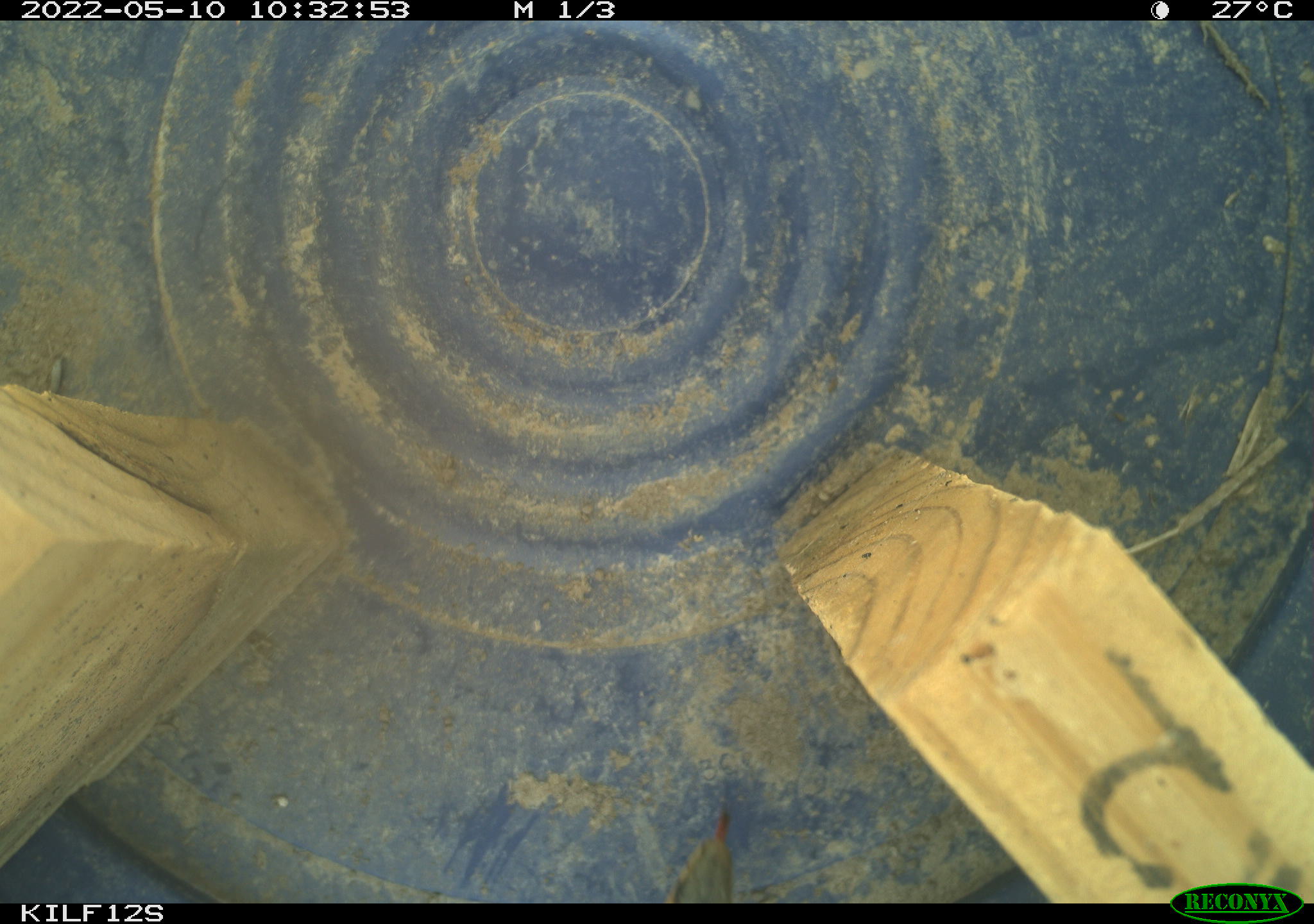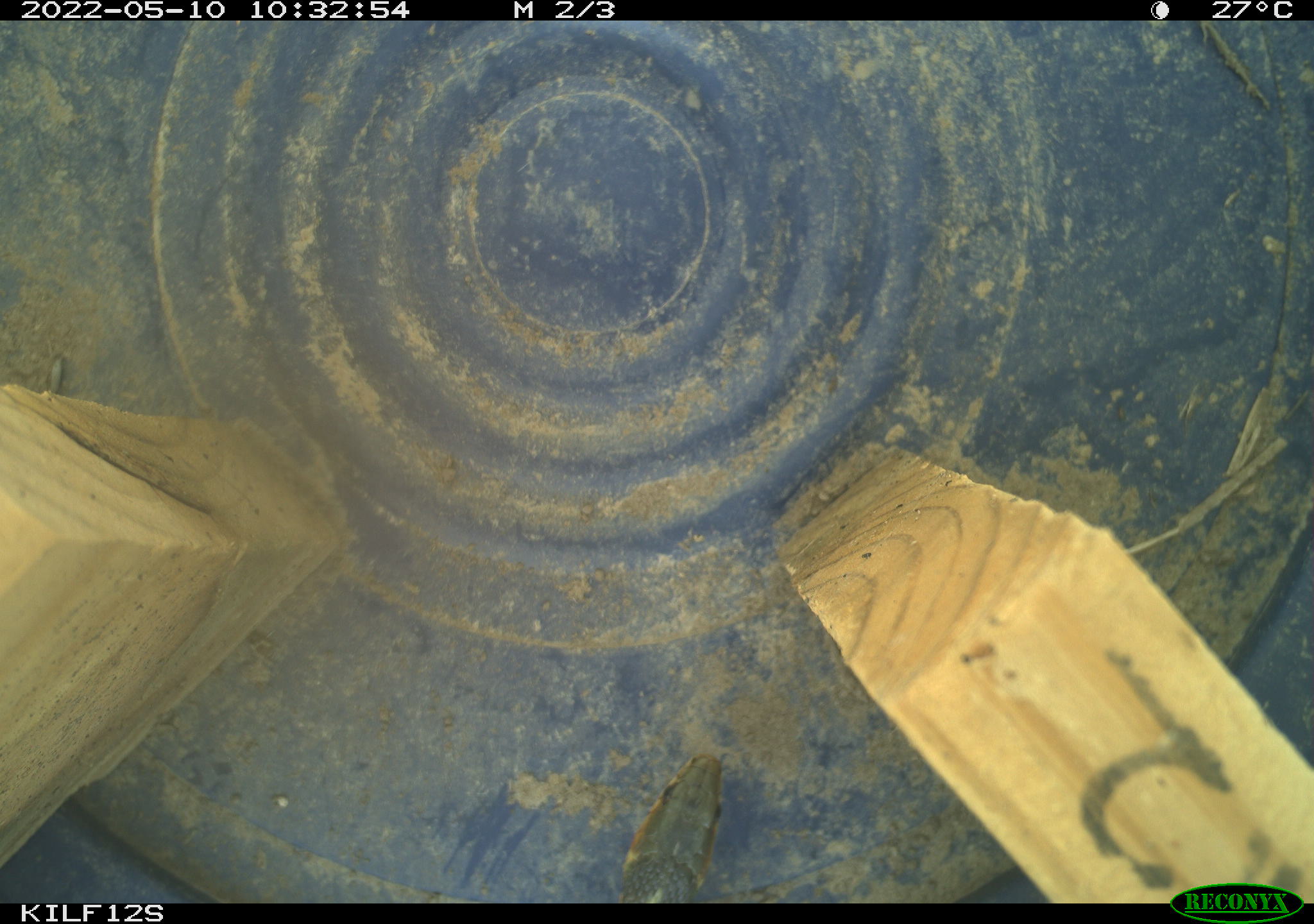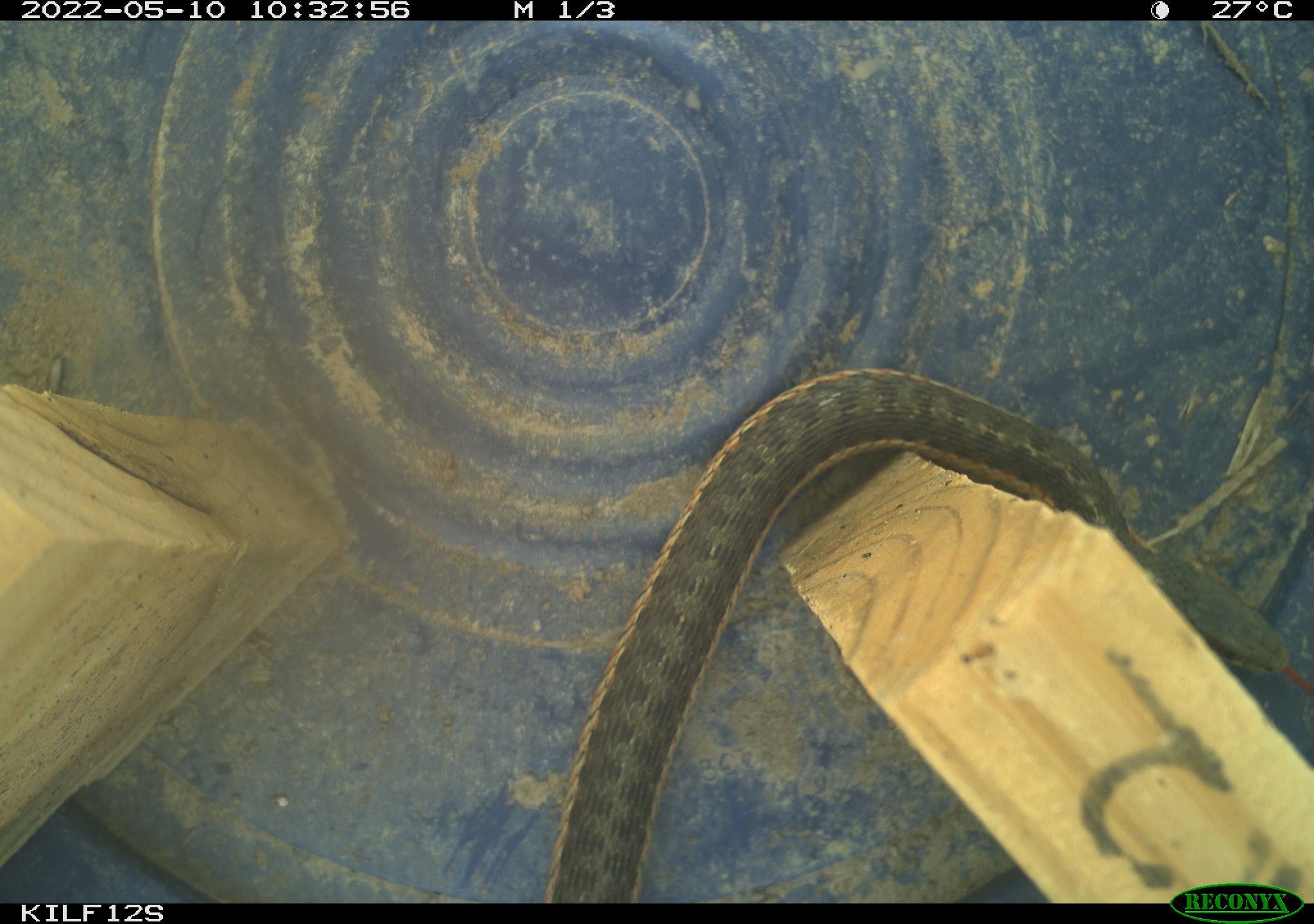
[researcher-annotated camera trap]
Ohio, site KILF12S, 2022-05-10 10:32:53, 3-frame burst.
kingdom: Animalia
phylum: Chordata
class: Reptilia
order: Squamata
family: Colubridae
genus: Thamnophis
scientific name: Thamnophis sirtalis sirtalis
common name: eastern gartersnake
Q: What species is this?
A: Eastern gartersnake (Thamnophis sirtalis sirtalis).